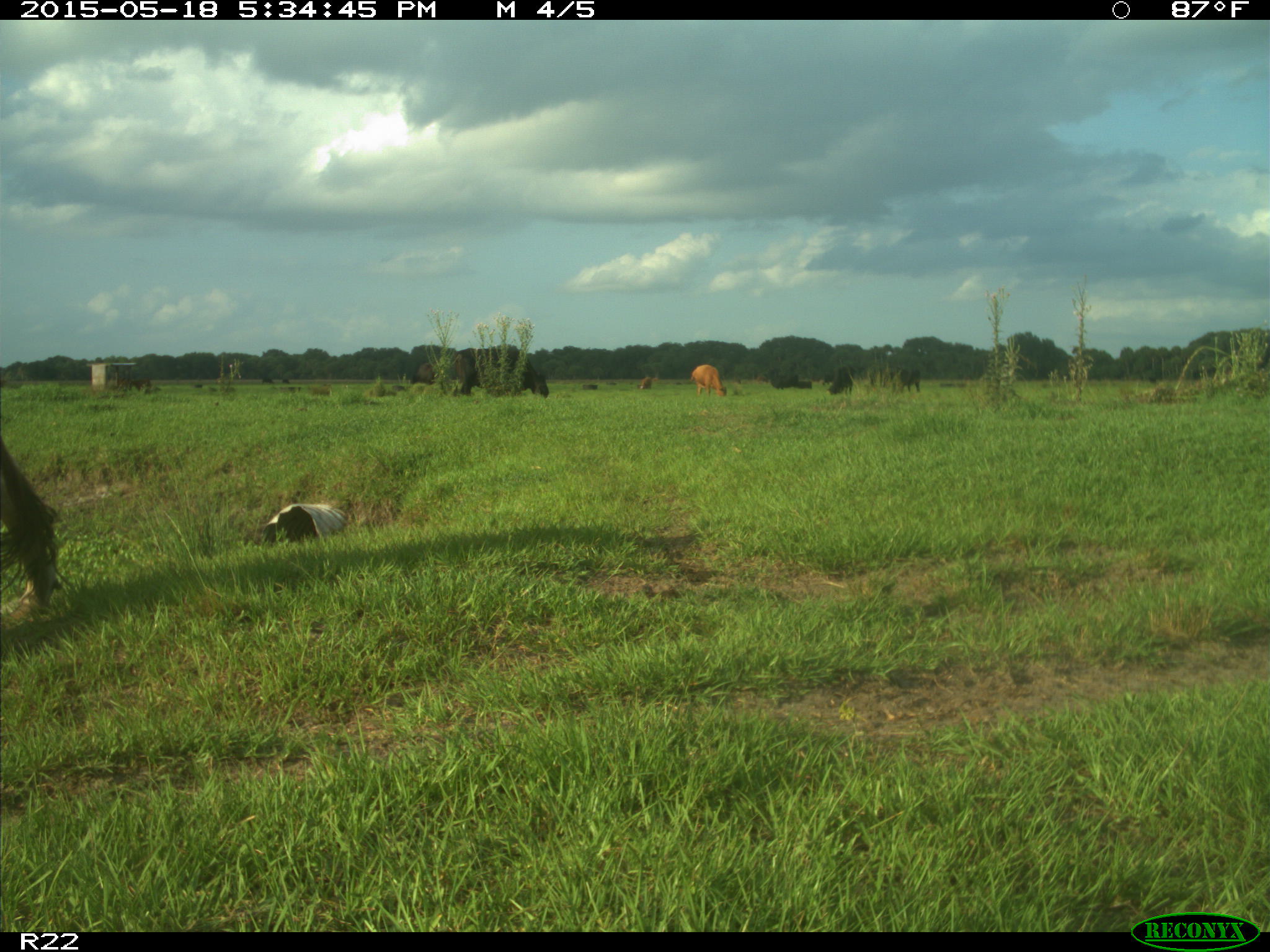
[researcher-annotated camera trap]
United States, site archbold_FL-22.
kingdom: Animalia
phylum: Chordata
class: Mammalia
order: Artiodactyla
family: Bovidae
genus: Bos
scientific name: Bos taurus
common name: domestic cow